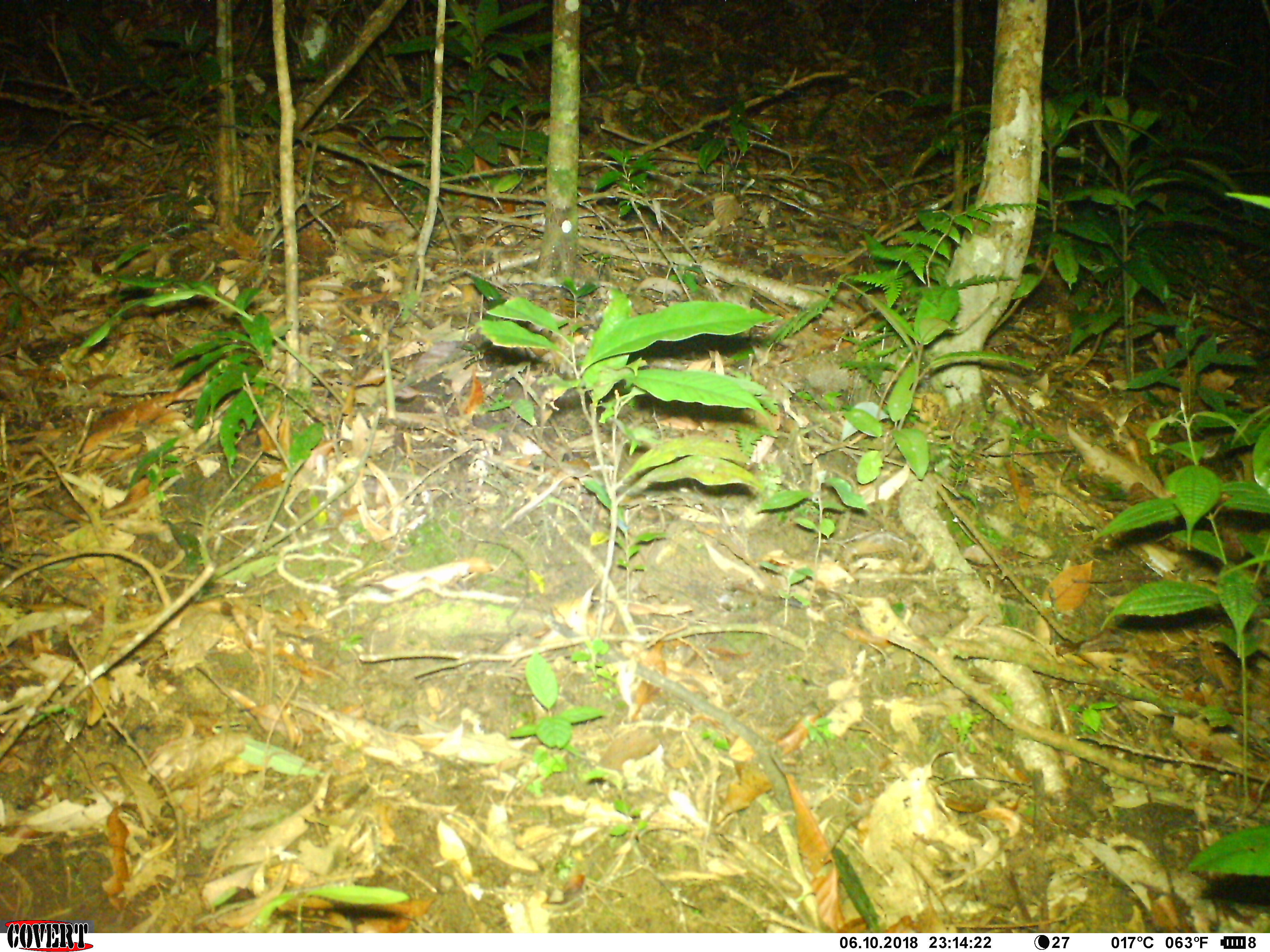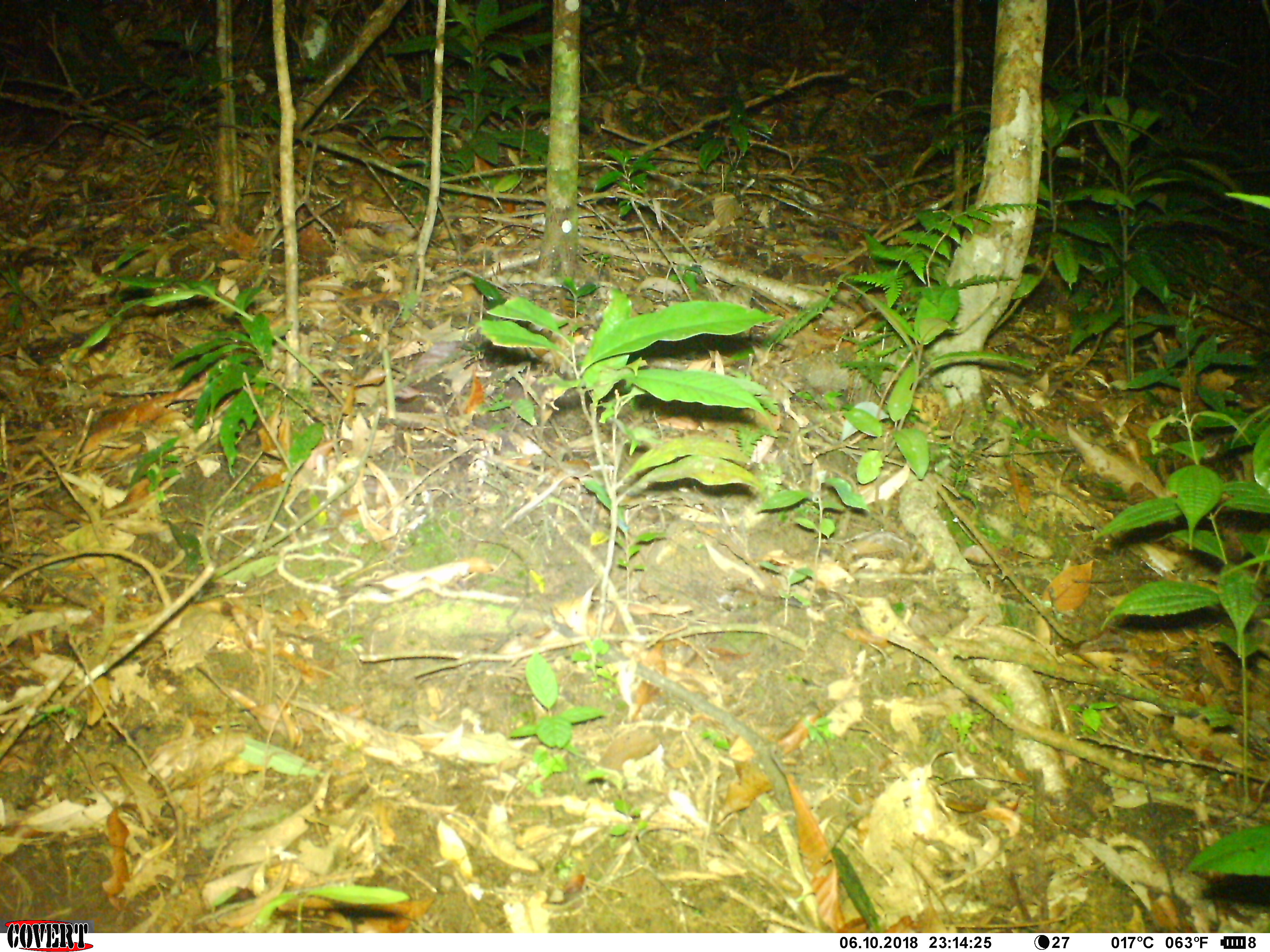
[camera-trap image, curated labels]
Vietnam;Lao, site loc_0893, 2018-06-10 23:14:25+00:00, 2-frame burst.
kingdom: Animalia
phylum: Chordata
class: Mammalia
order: Rodentia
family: Muridae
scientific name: Muridae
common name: old-world mice and rats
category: unidentified murid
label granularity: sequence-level